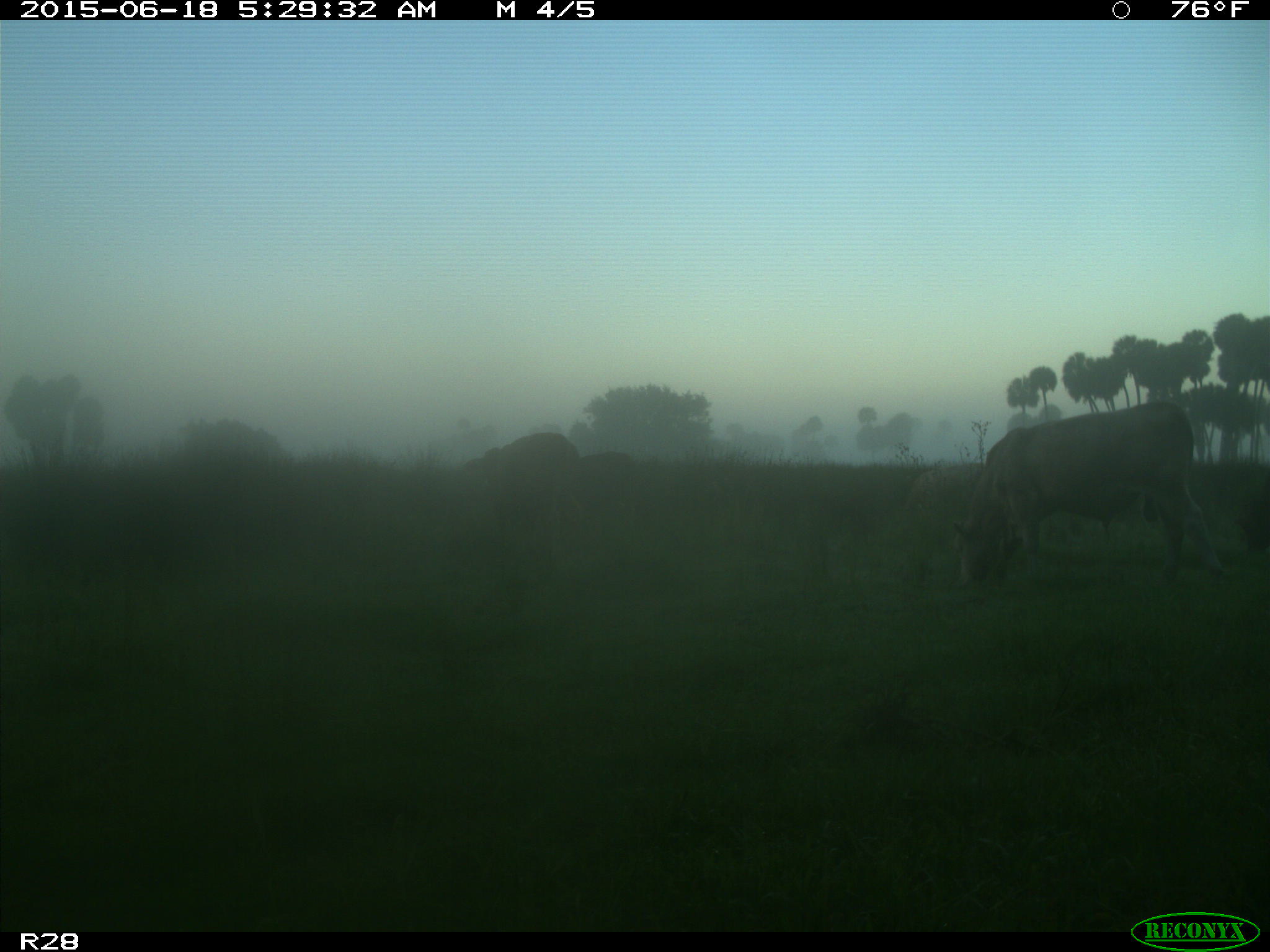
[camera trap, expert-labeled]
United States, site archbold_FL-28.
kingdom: Animalia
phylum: Chordata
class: Mammalia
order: Artiodactyla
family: Bovidae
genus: Bos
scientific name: Bos taurus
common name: domestic cow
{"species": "Bos taurus (domestic cow)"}